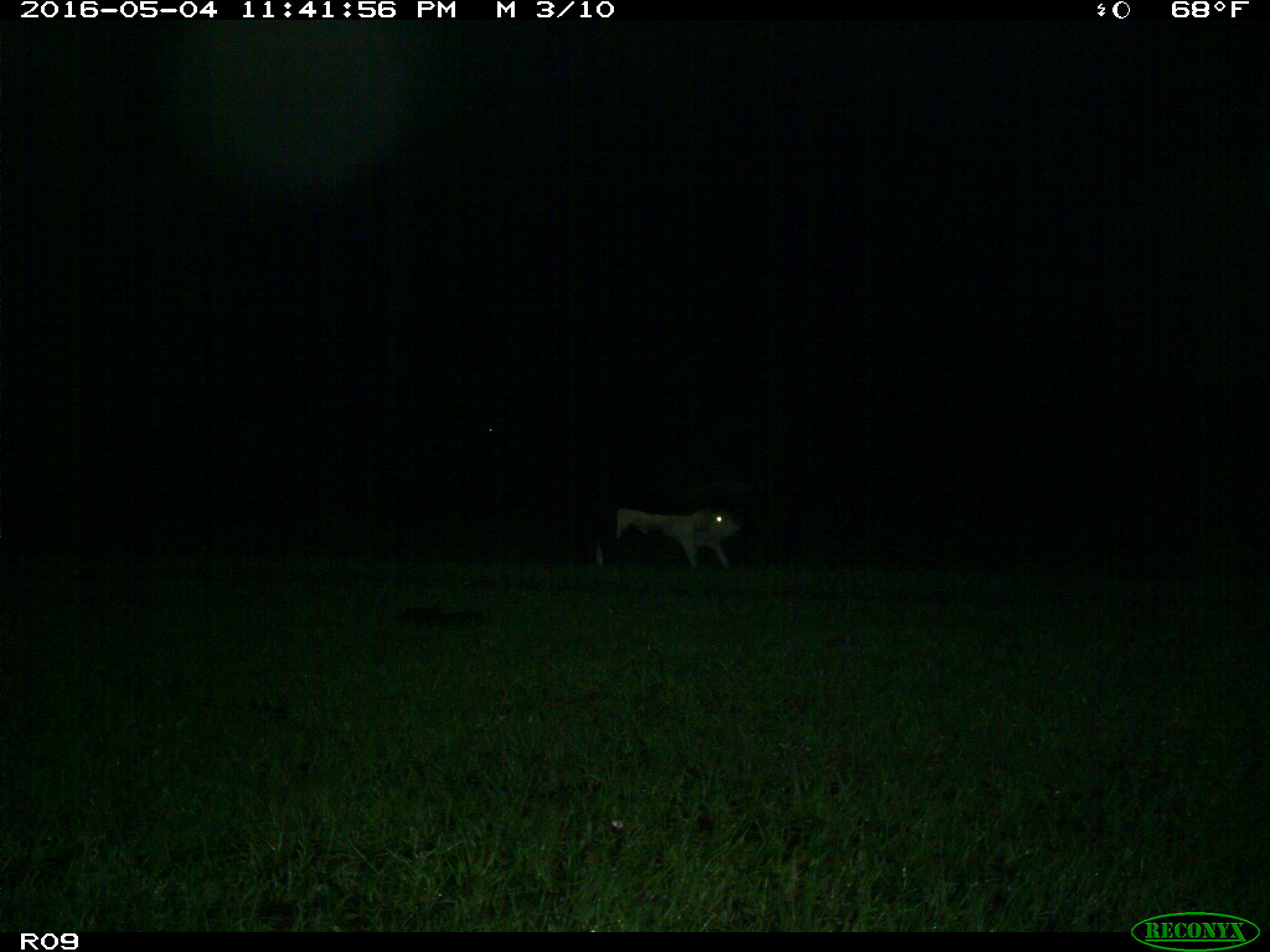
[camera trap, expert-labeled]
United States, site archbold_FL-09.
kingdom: Animalia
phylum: Chordata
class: Mammalia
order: Artiodactyla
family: Bovidae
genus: Bos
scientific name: Bos taurus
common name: domestic cow